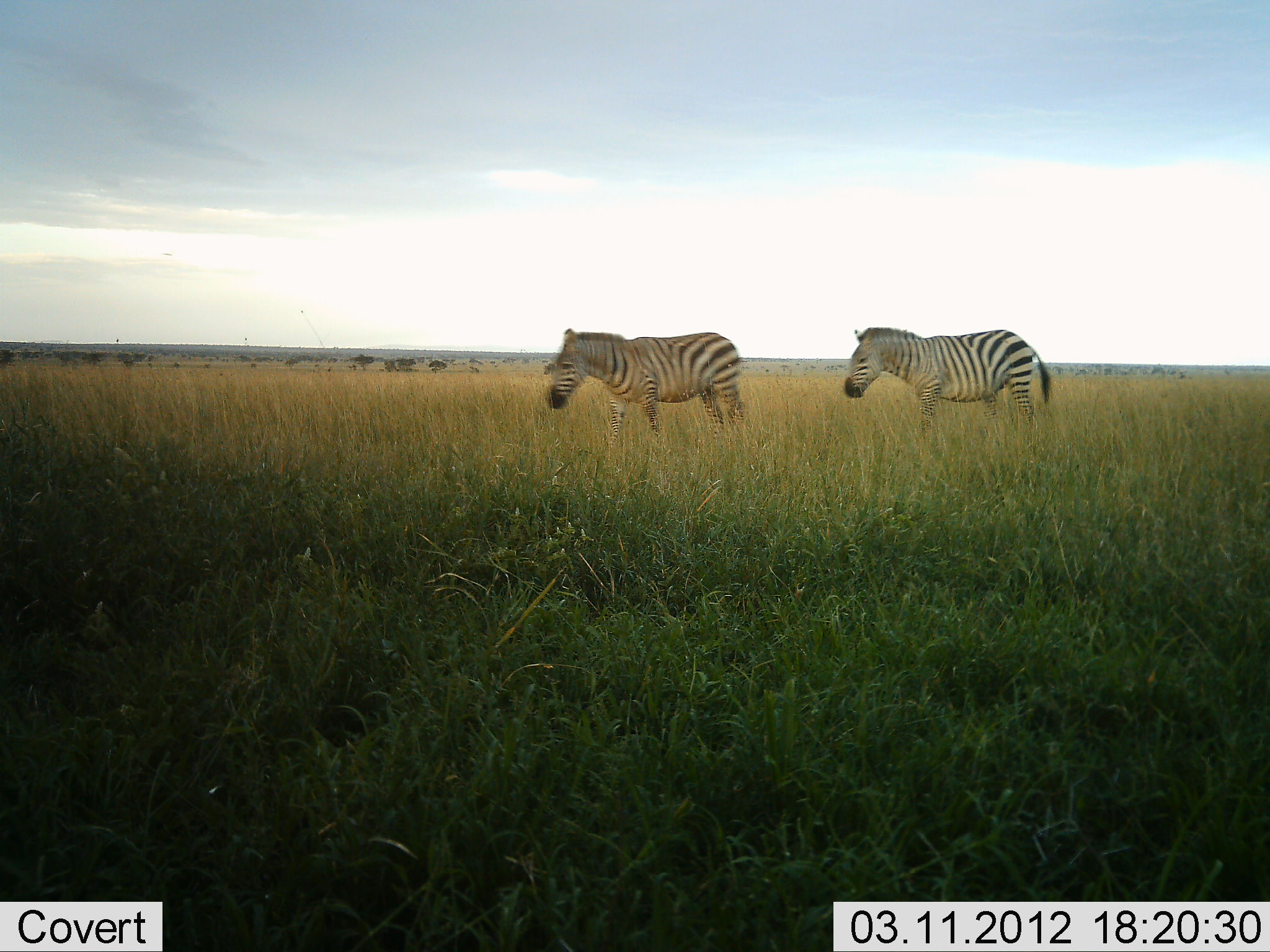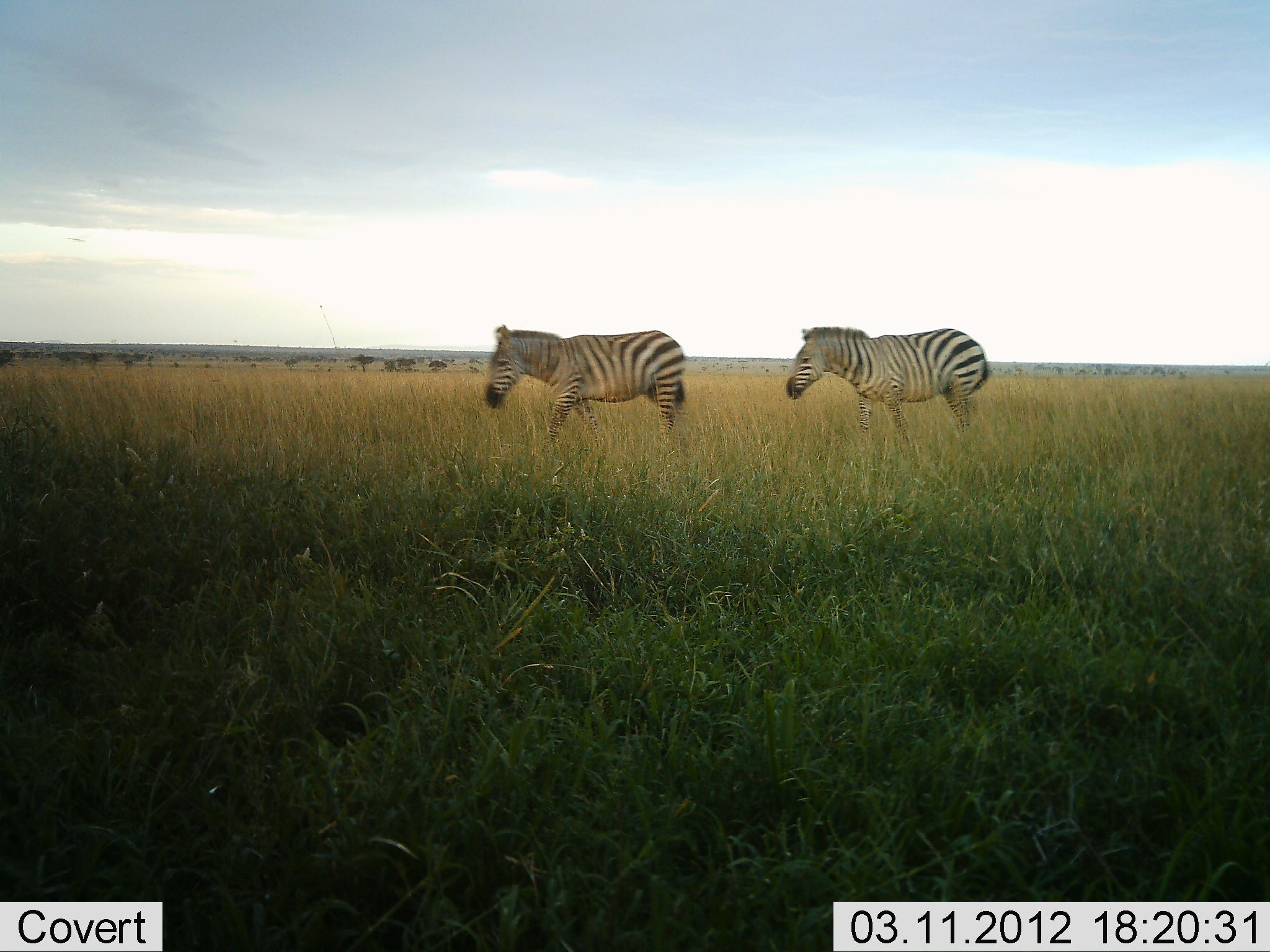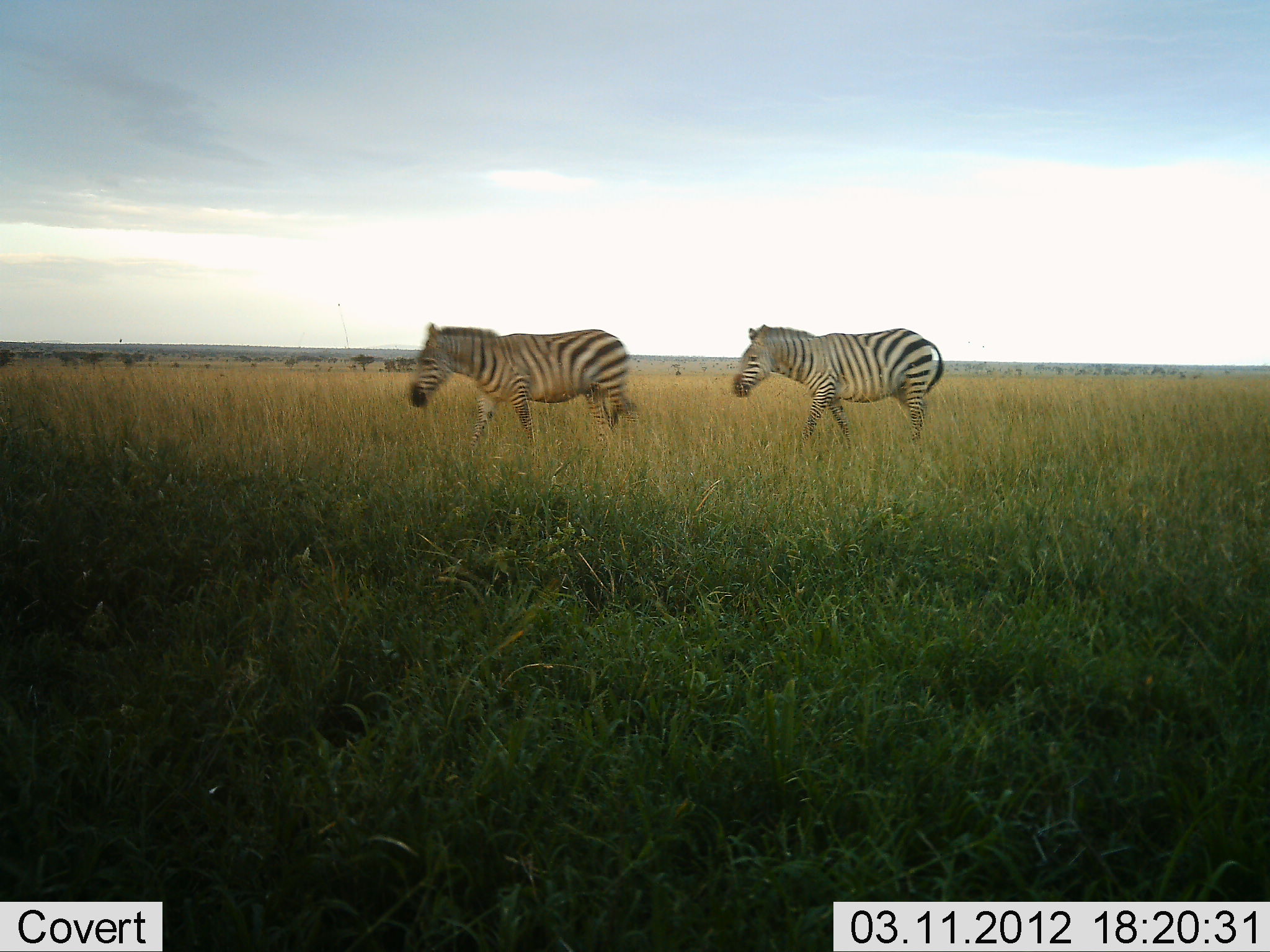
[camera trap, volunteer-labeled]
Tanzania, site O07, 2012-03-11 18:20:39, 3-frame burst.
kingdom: Animalia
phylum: Chordata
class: Mammalia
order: Perissodactyla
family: Equidae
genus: Equus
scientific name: Equus quagga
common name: plains zebra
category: zebra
Zebra (plains zebra) (Equus quagga), count 2. Behavior (volunteer vote fractions): standing 6%, resting 0%, moving 94%, interacting 0%. Young present (vote fraction): 0%. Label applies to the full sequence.